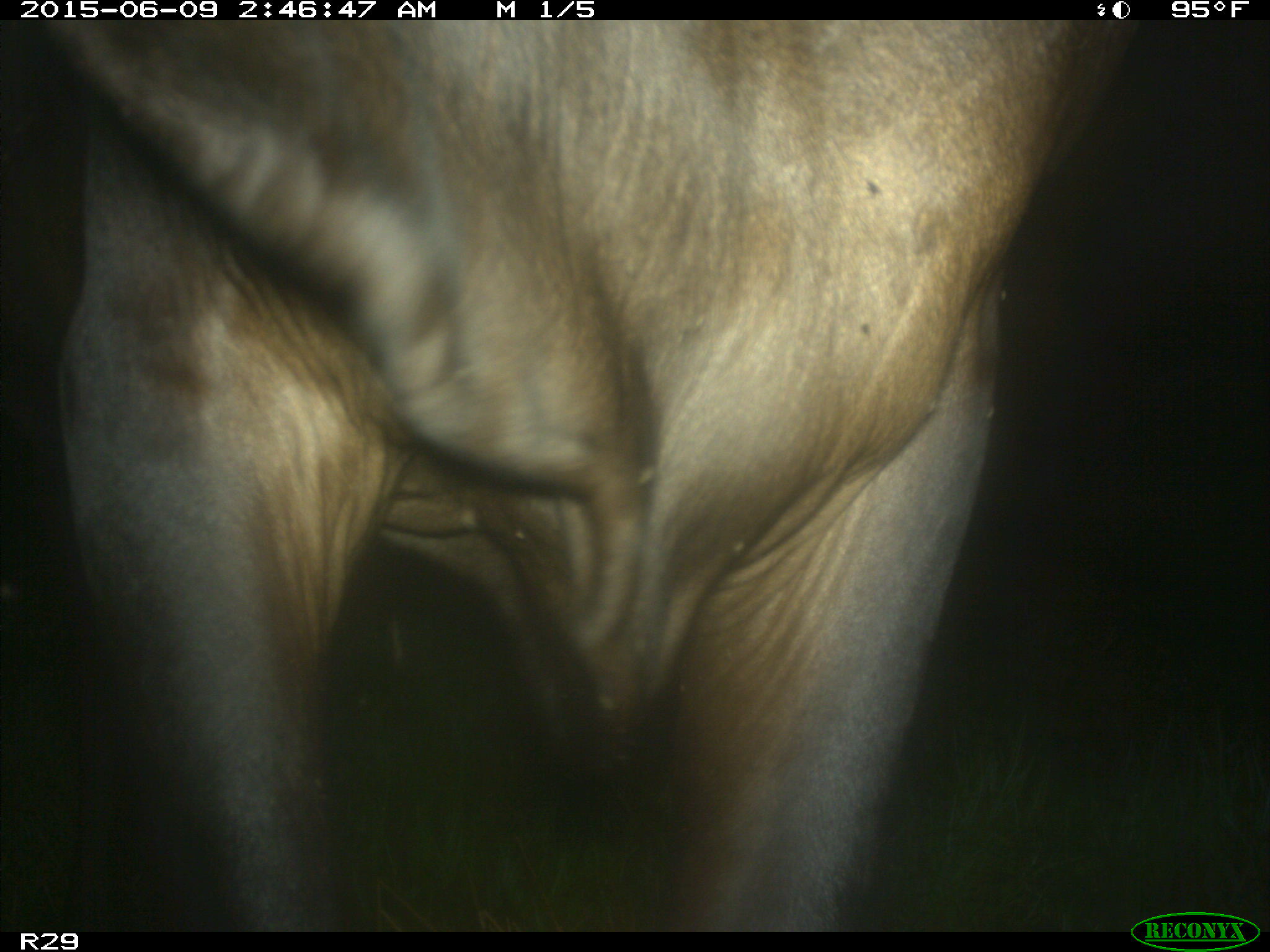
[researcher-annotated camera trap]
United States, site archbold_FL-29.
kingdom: Animalia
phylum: Chordata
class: Mammalia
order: Artiodactyla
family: Bovidae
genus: Bos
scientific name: Bos taurus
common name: domestic cow